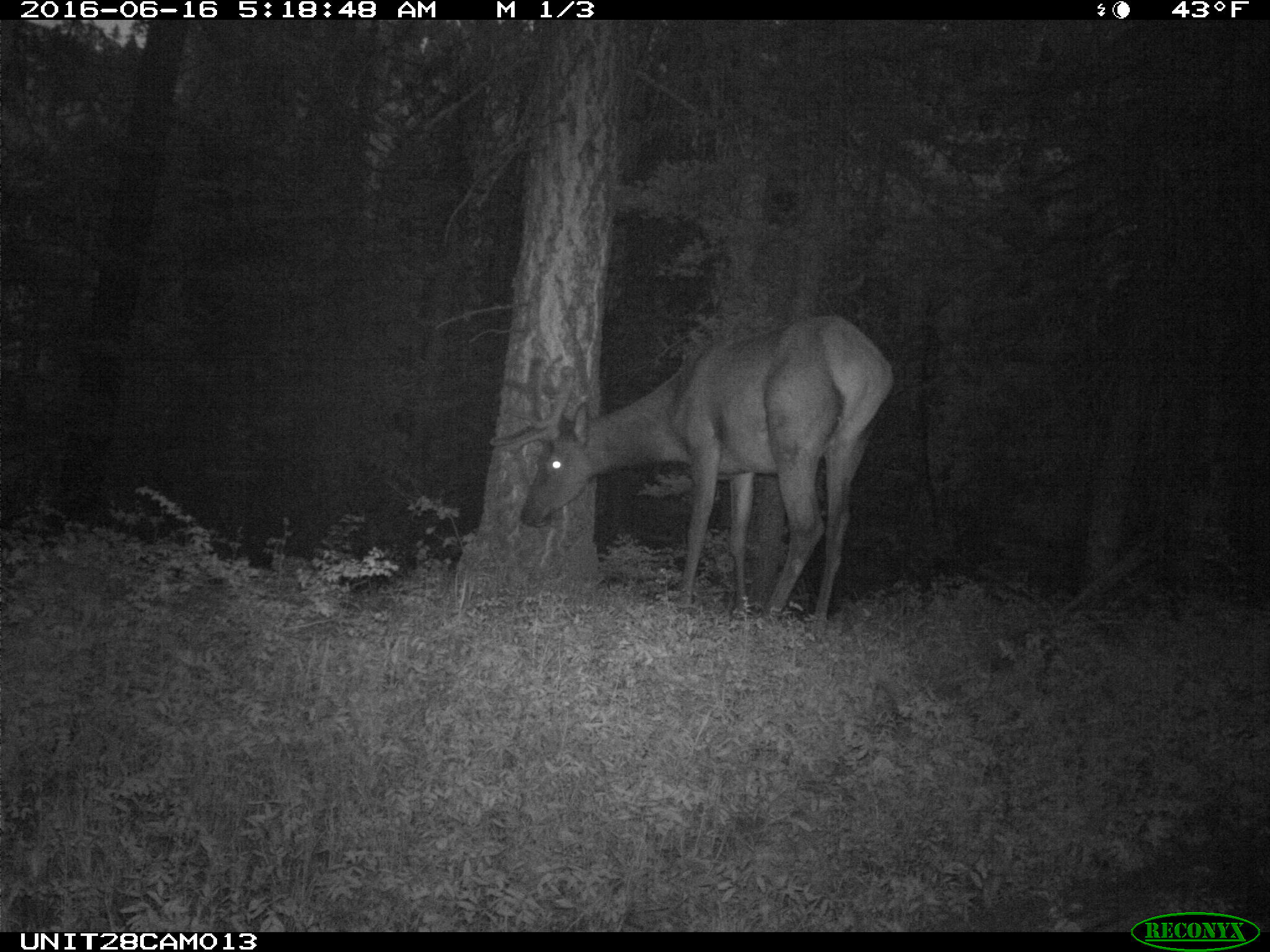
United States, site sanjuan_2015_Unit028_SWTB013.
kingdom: Animalia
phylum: Chordata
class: Mammalia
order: Artiodactyla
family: Cervidae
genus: Cervus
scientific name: Cervus elaphus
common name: red deer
Cervus elaphus (red deer).